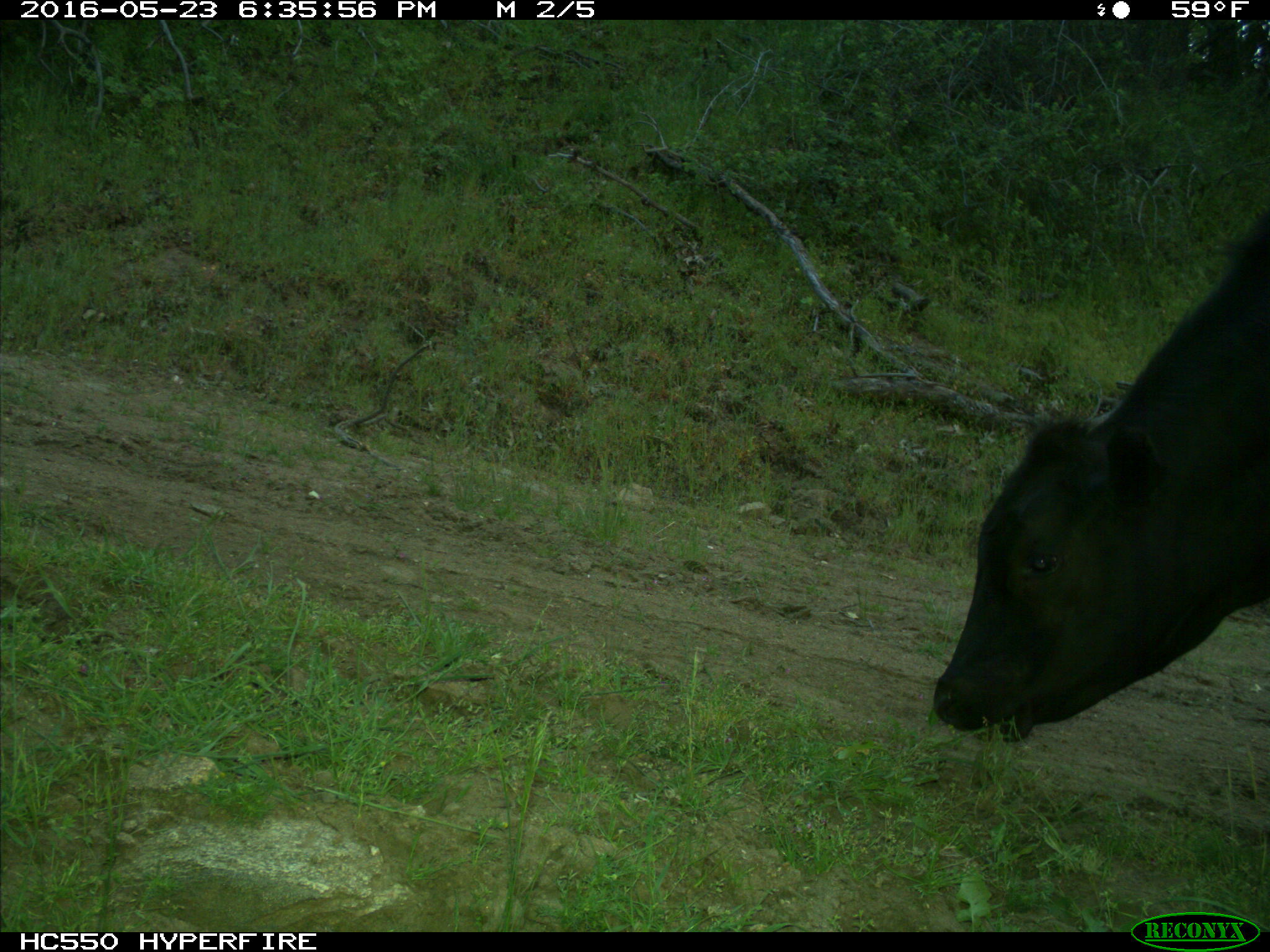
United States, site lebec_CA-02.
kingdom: Animalia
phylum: Chordata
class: Mammalia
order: Artiodactyla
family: Bovidae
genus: Bos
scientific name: Bos taurus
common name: domestic cow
Bos taurus (domestic cow).